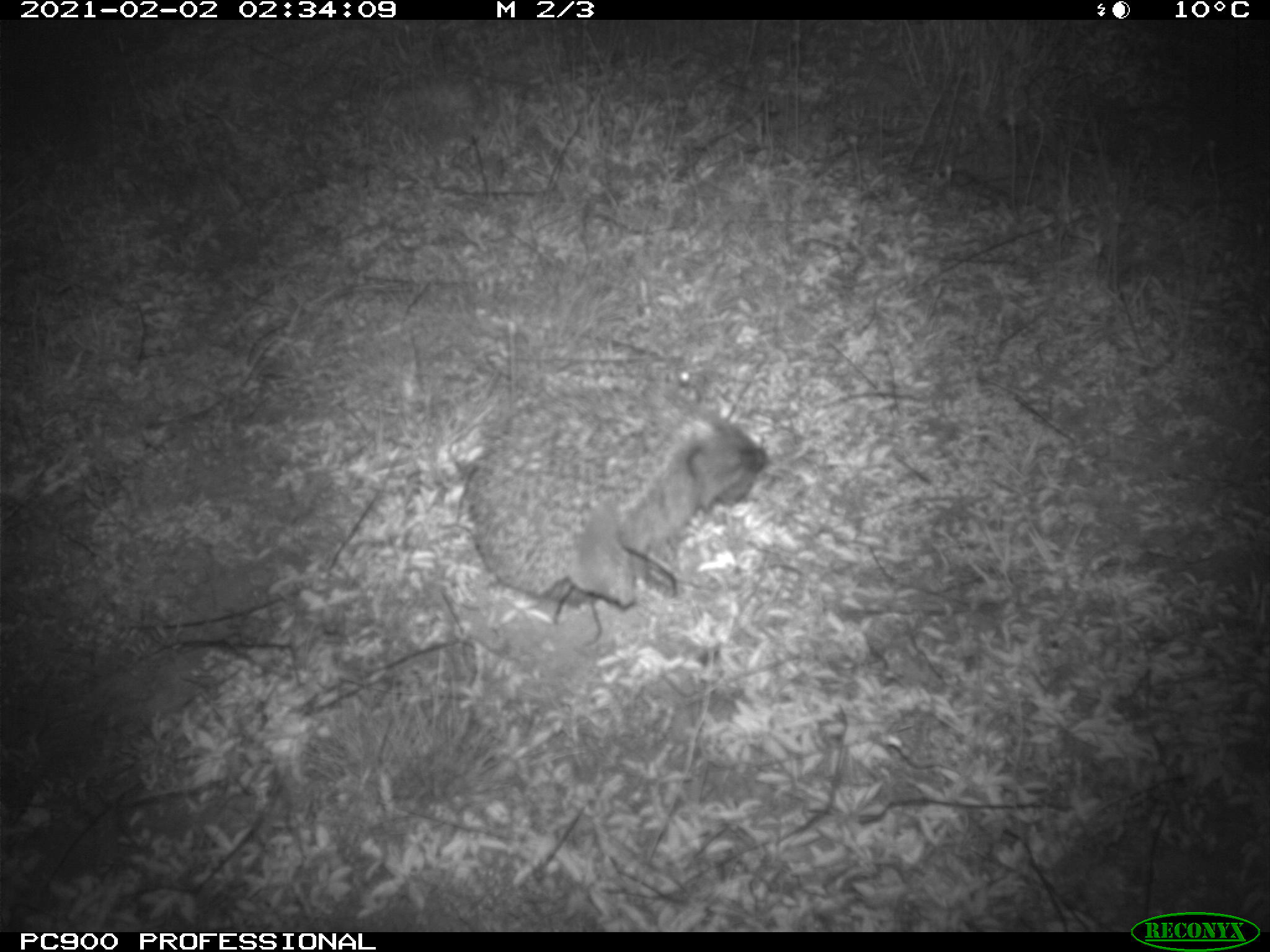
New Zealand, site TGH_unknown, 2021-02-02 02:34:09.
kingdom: Animalia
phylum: Chordata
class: Mammalia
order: Eulipotyphla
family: Erinaceidae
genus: Erinaceus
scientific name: Erinaceus europaeus europaeus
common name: european hedgehog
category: hedgehog